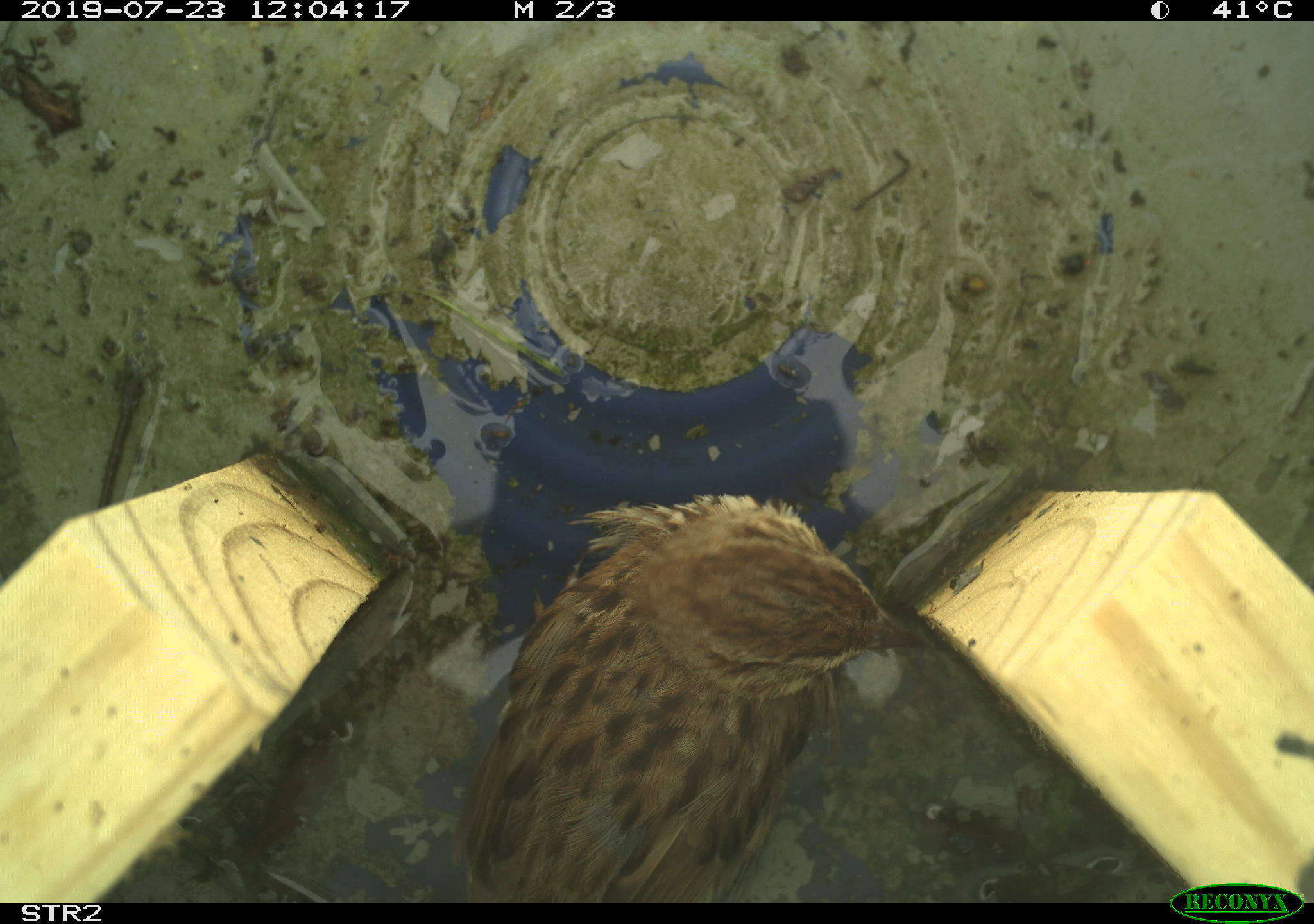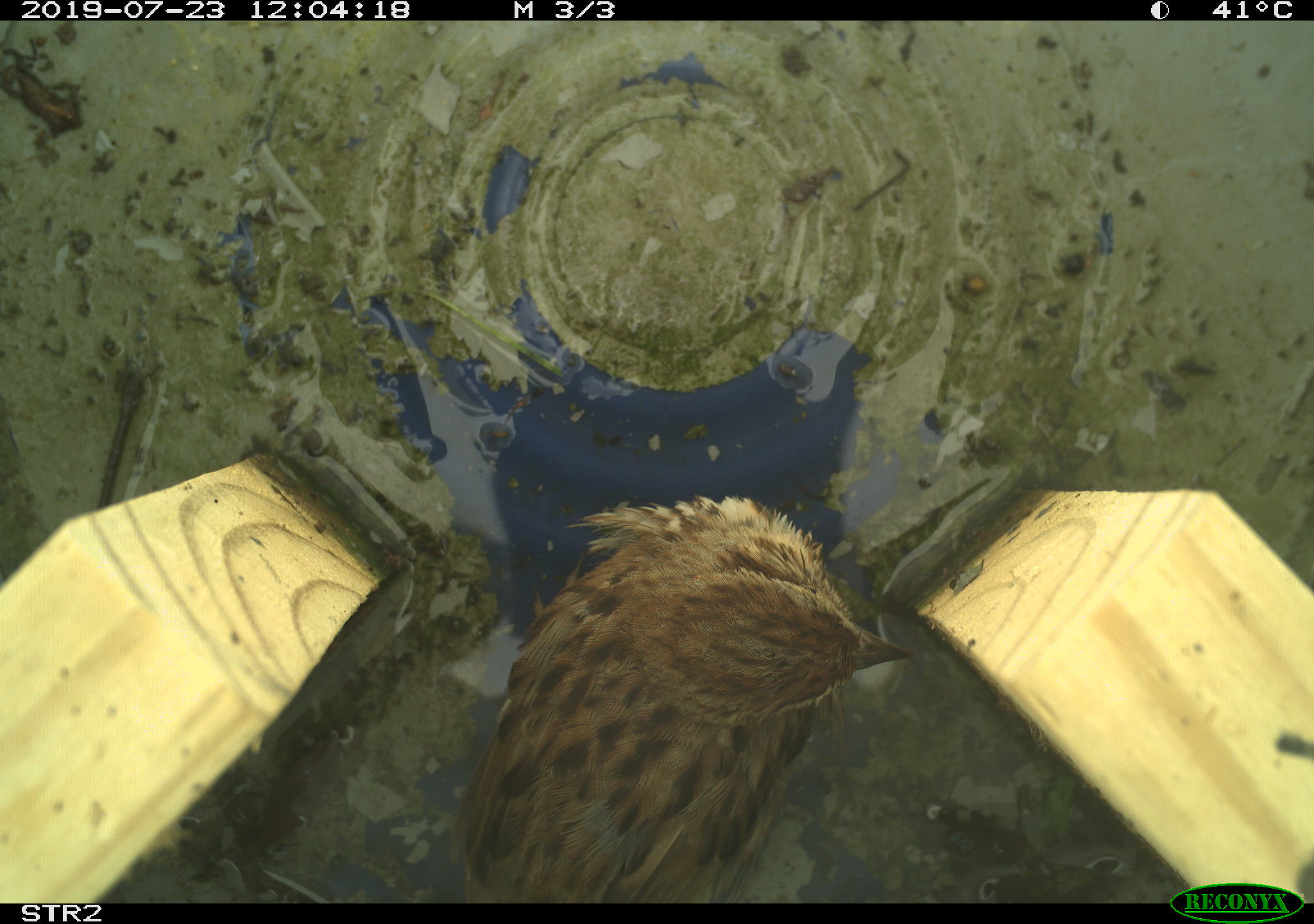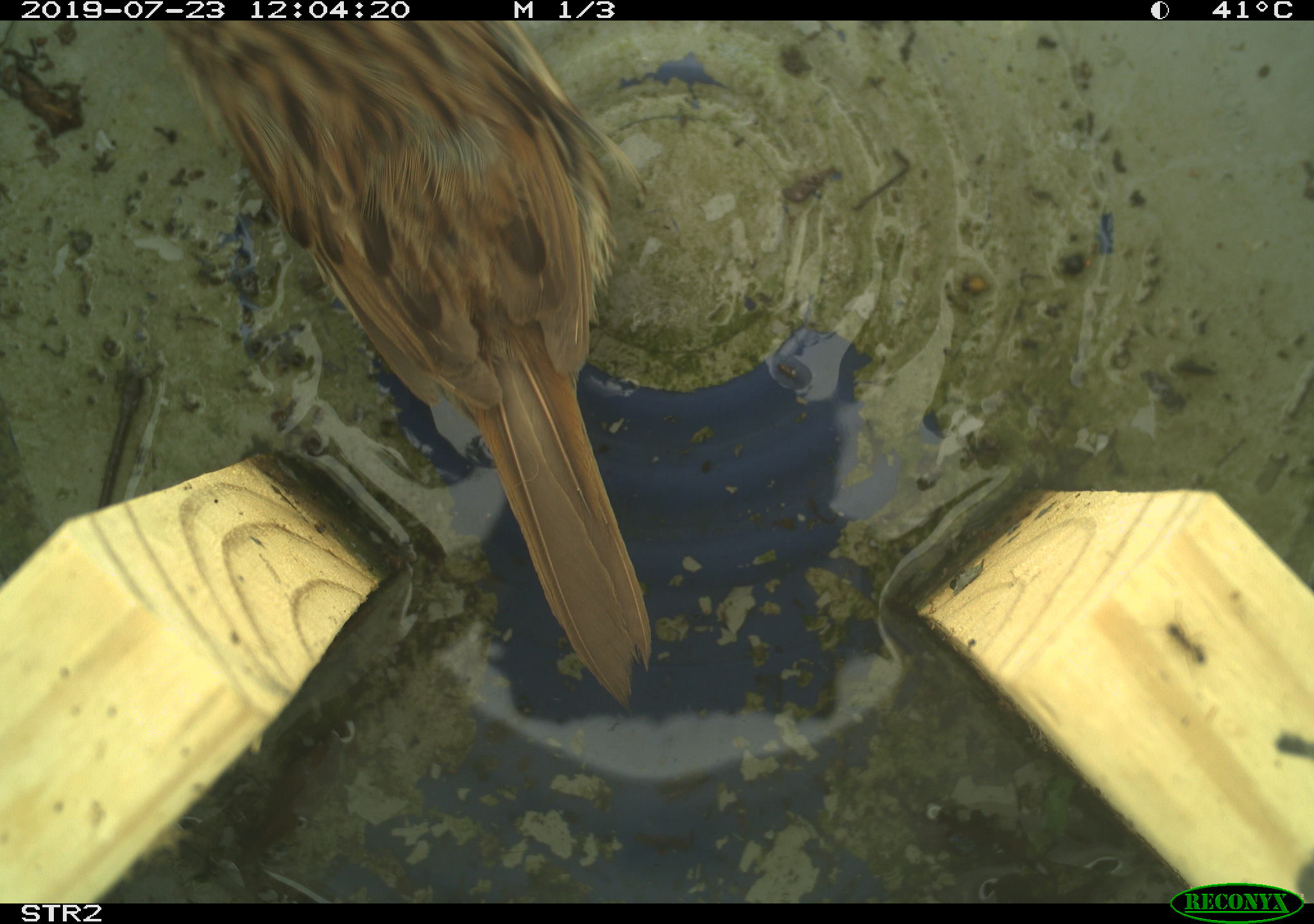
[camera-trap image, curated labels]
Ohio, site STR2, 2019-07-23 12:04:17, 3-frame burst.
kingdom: Animalia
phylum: Chordata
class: Aves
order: Passeriformes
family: Passerellidae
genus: Melospiza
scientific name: Melospiza melodia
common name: song sparrow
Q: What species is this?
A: Song sparrow (Melospiza melodia).